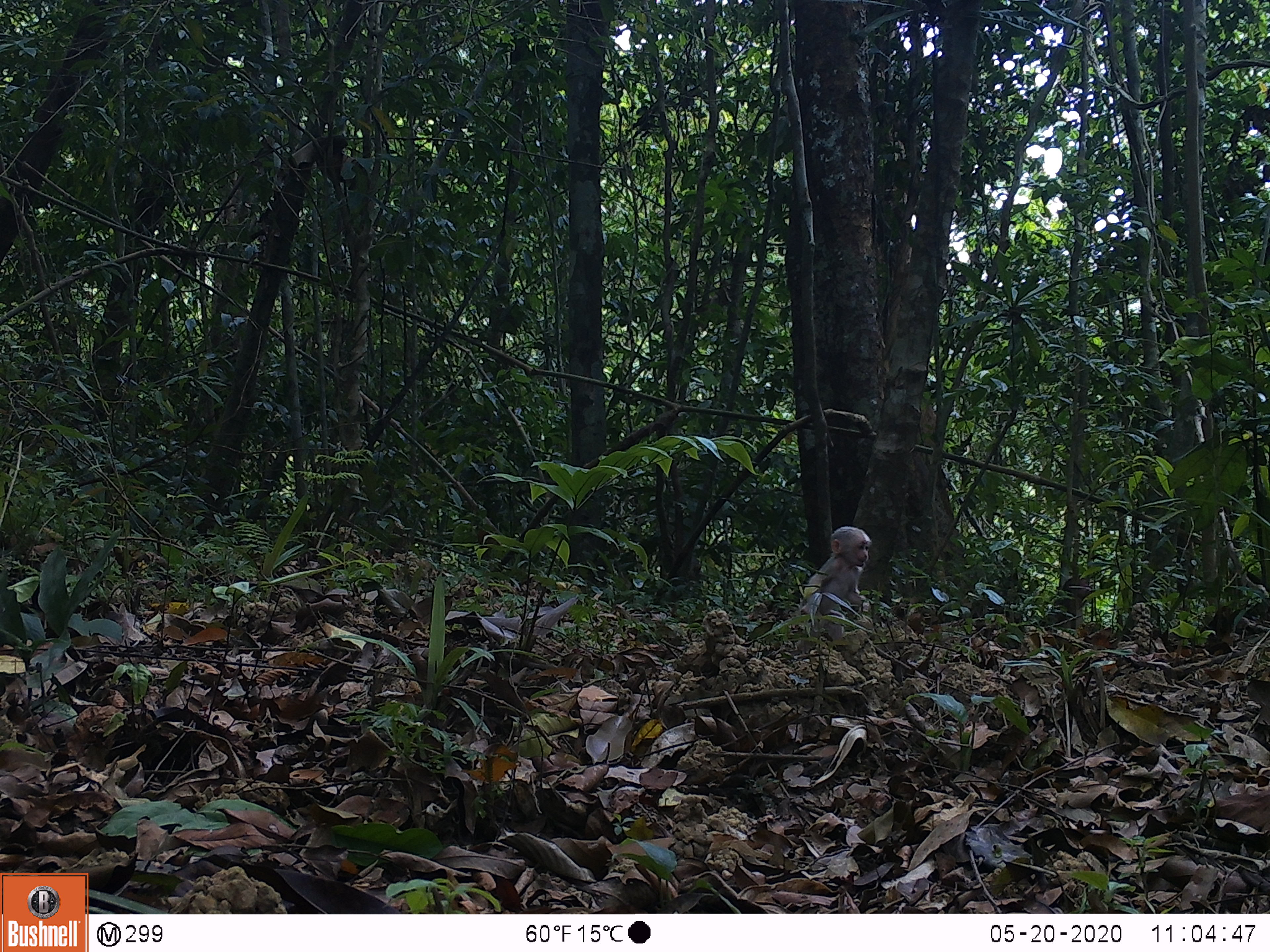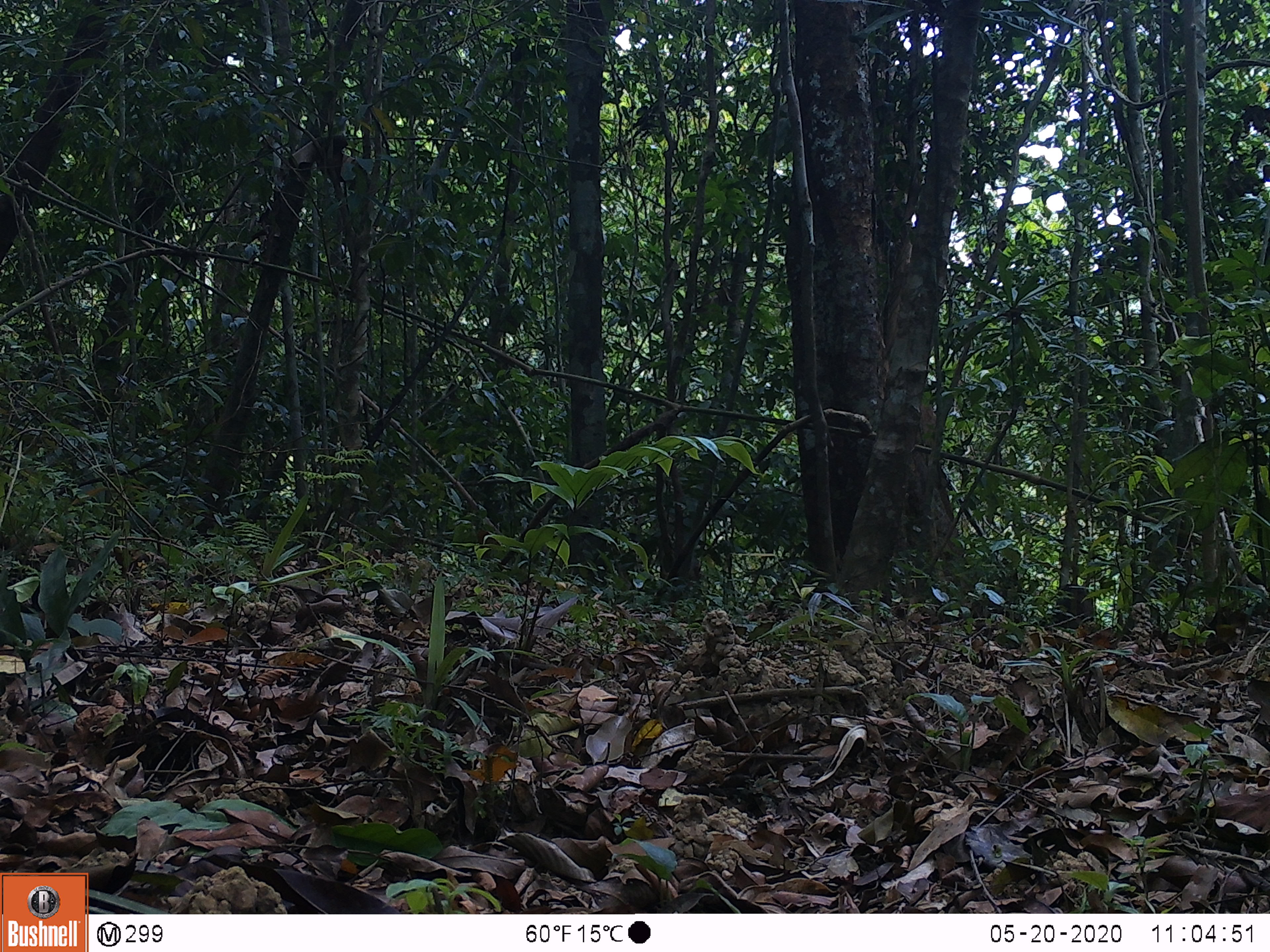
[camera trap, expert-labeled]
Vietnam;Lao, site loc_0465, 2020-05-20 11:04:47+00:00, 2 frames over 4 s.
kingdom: Animalia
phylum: Chordata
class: Mammalia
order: Primates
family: Cercopithecidae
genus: Macaca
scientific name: Macaca arctoides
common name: stump-tailed macaque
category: stump tailed macaque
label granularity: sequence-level